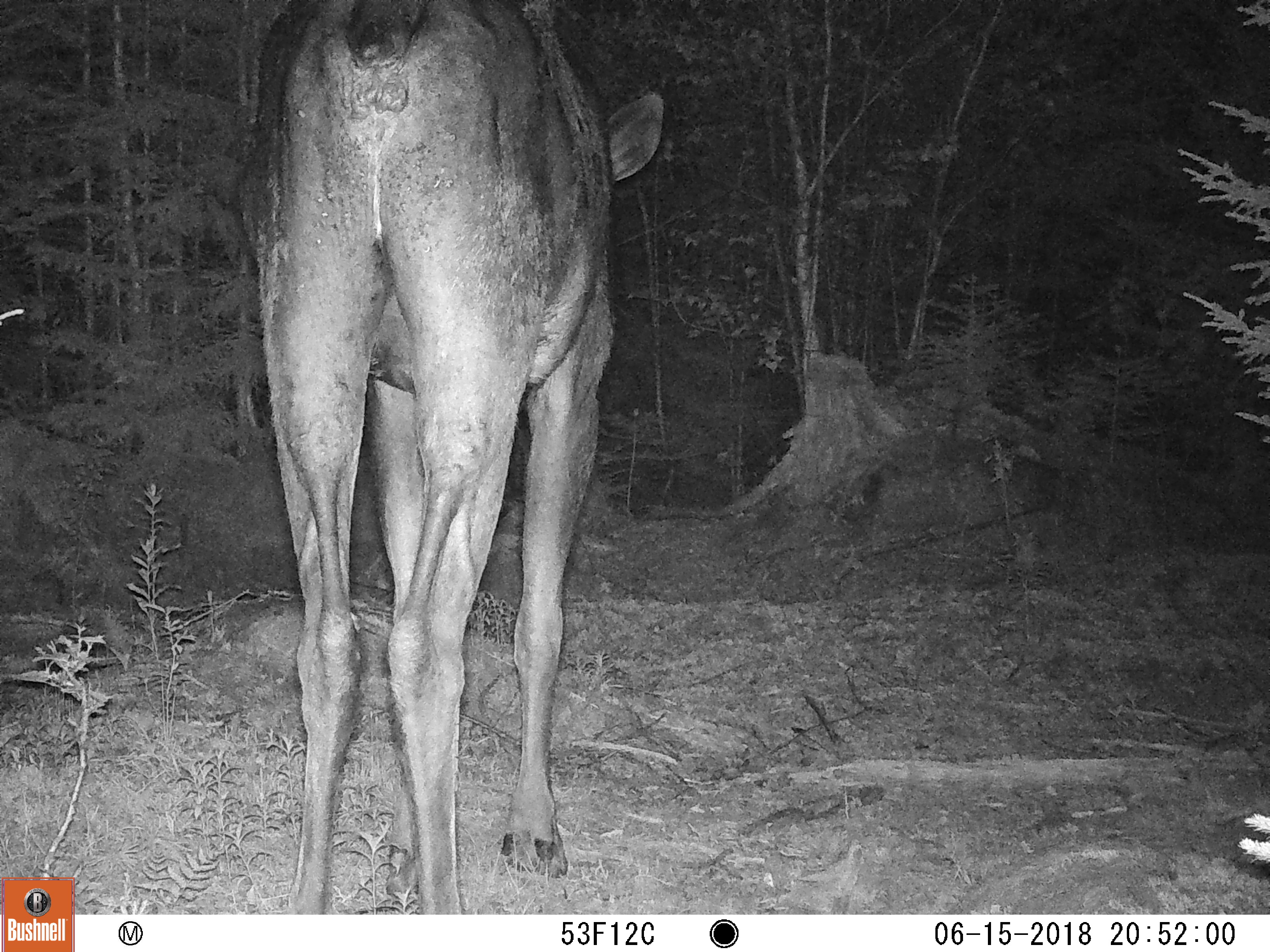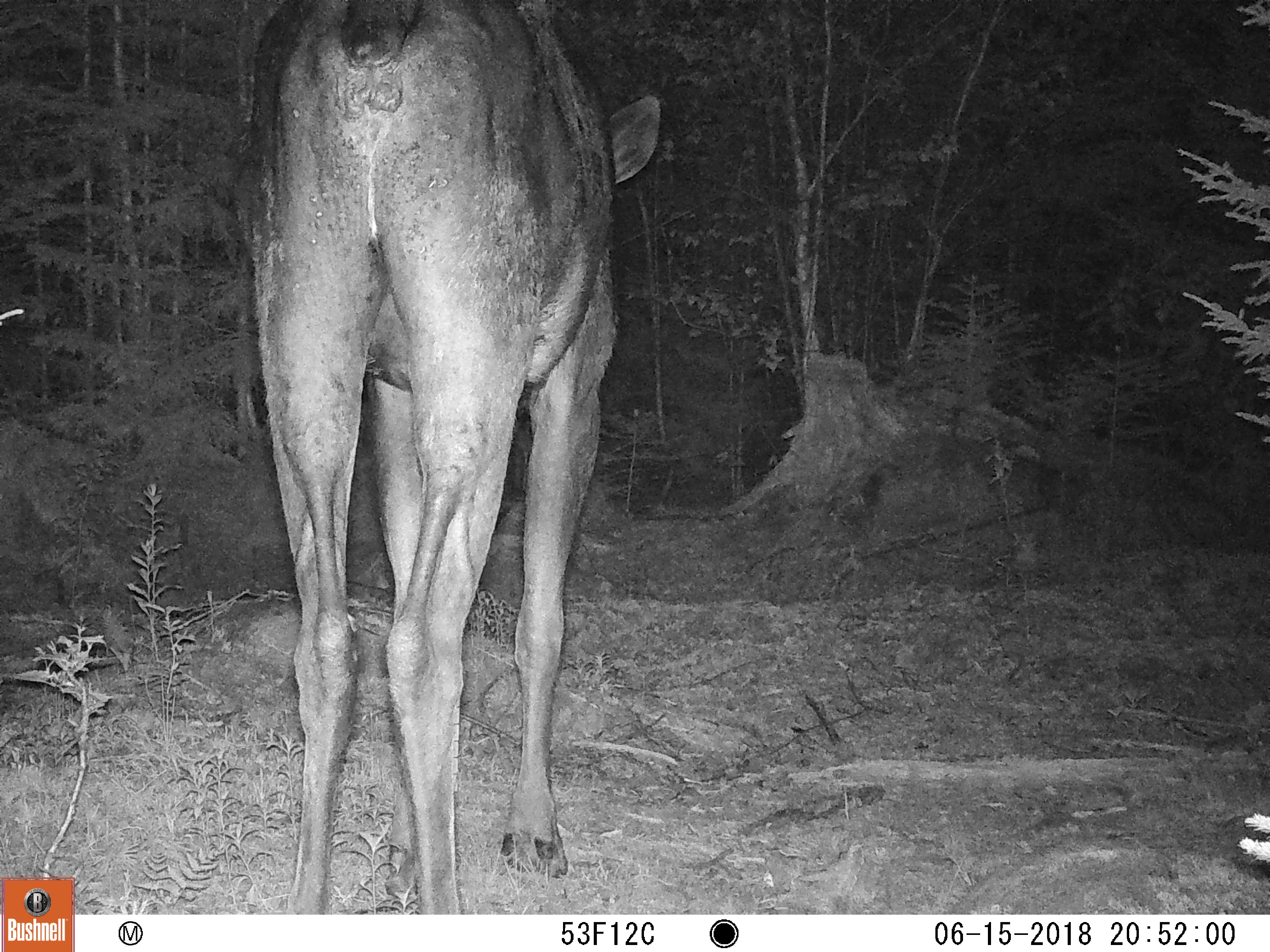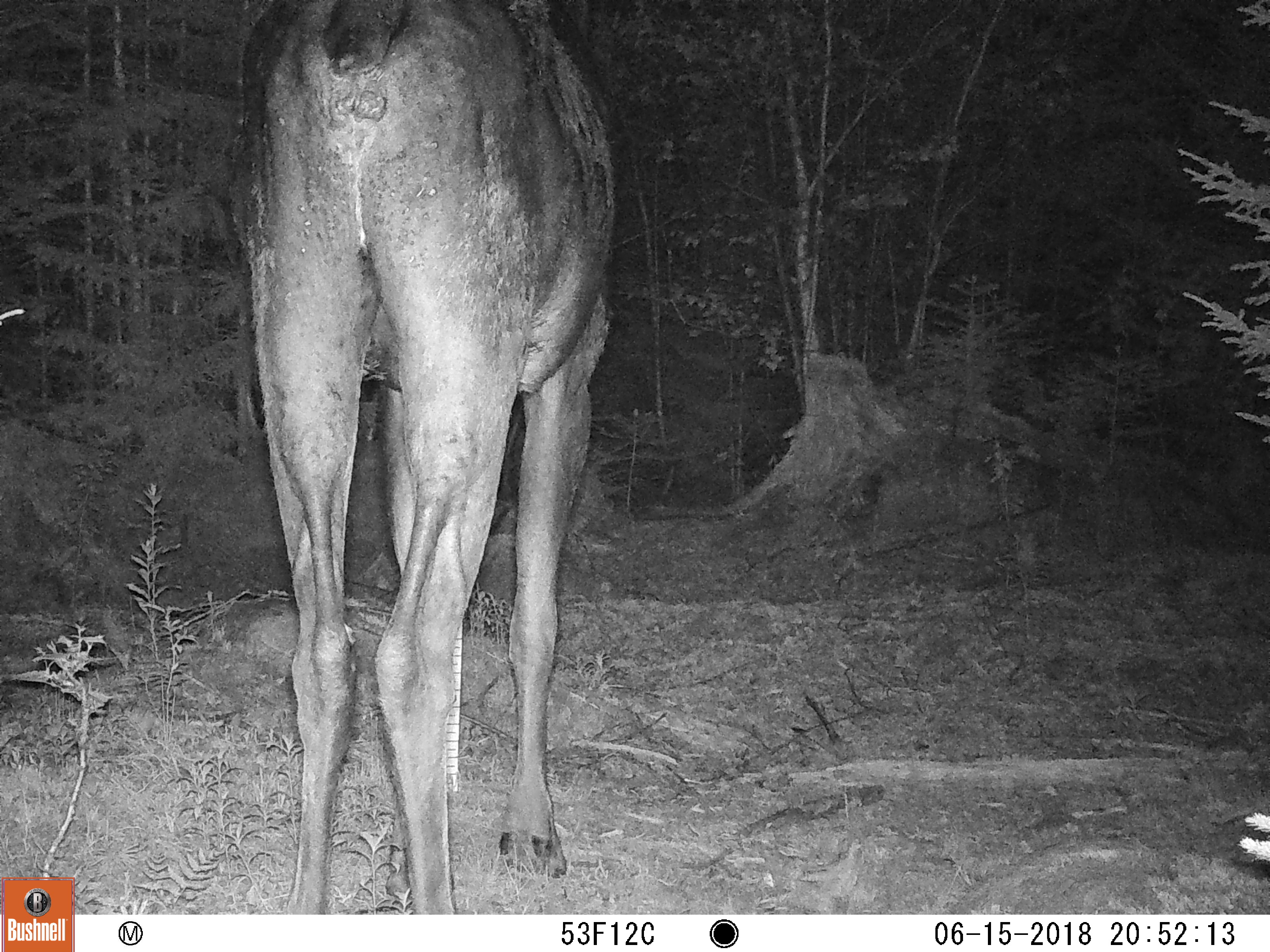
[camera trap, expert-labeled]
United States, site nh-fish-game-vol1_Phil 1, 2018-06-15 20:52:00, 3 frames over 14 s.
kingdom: Animalia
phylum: Chordata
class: Mammalia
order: Artiodactyla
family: Cervidae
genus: Alces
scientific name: Alces alces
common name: moose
Moose (Alces alces).